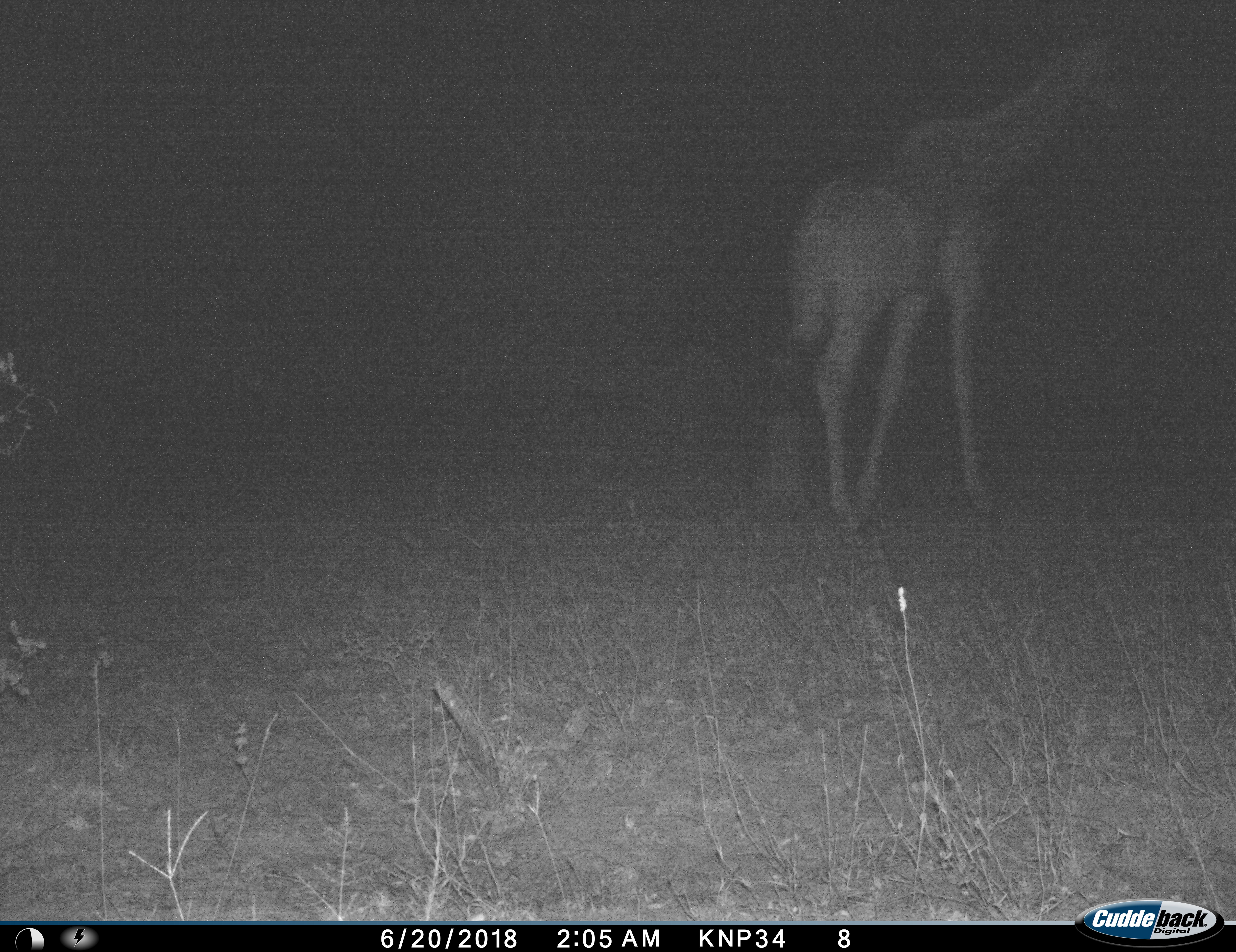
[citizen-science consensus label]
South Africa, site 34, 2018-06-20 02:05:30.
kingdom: Animalia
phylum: Chordata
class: Mammalia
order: Artiodactyla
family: Giraffidae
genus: Giraffa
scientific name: Giraffa camelopardalis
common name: giraffe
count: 1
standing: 40%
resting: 0%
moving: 70%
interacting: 0%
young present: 0%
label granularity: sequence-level